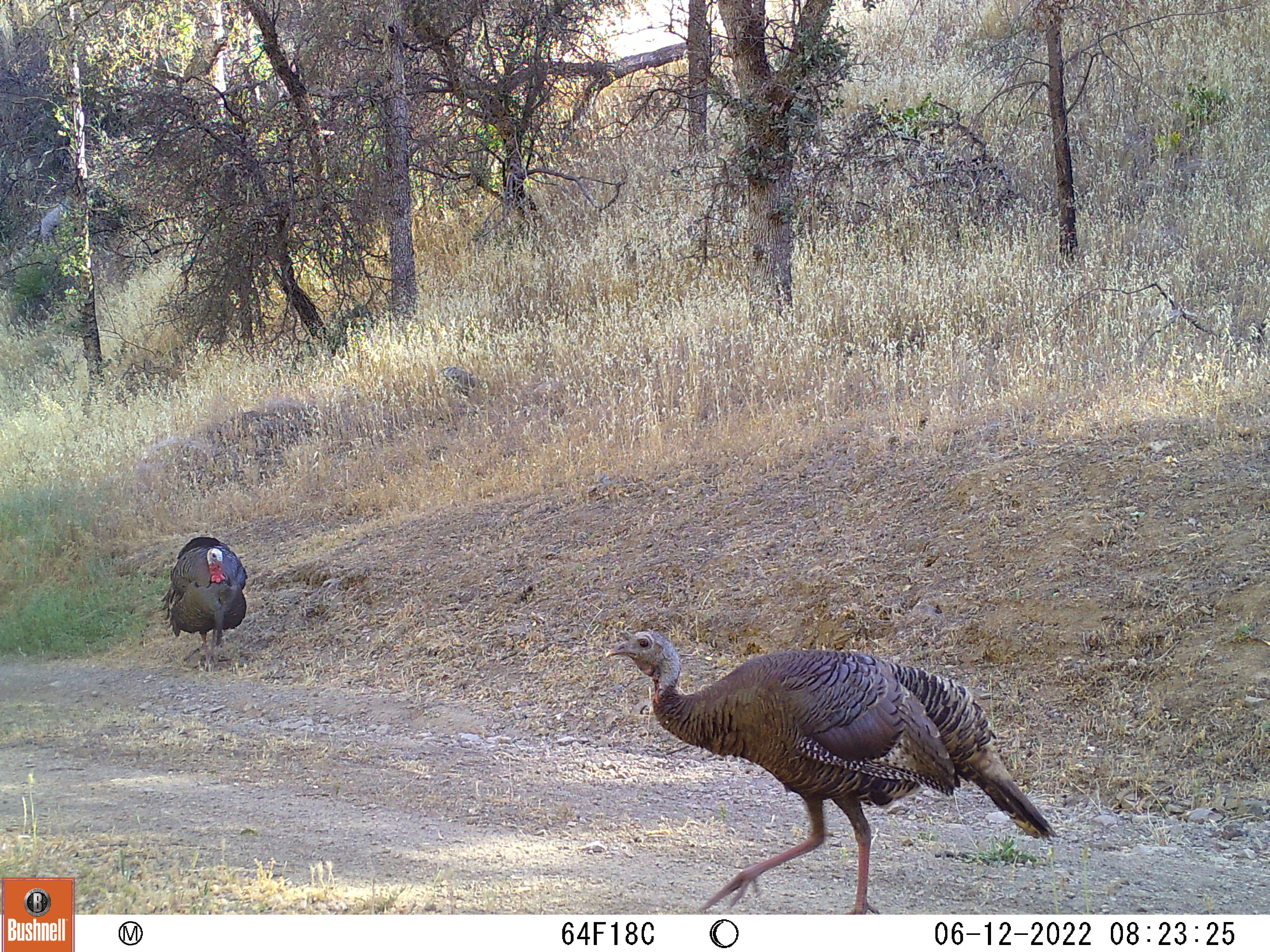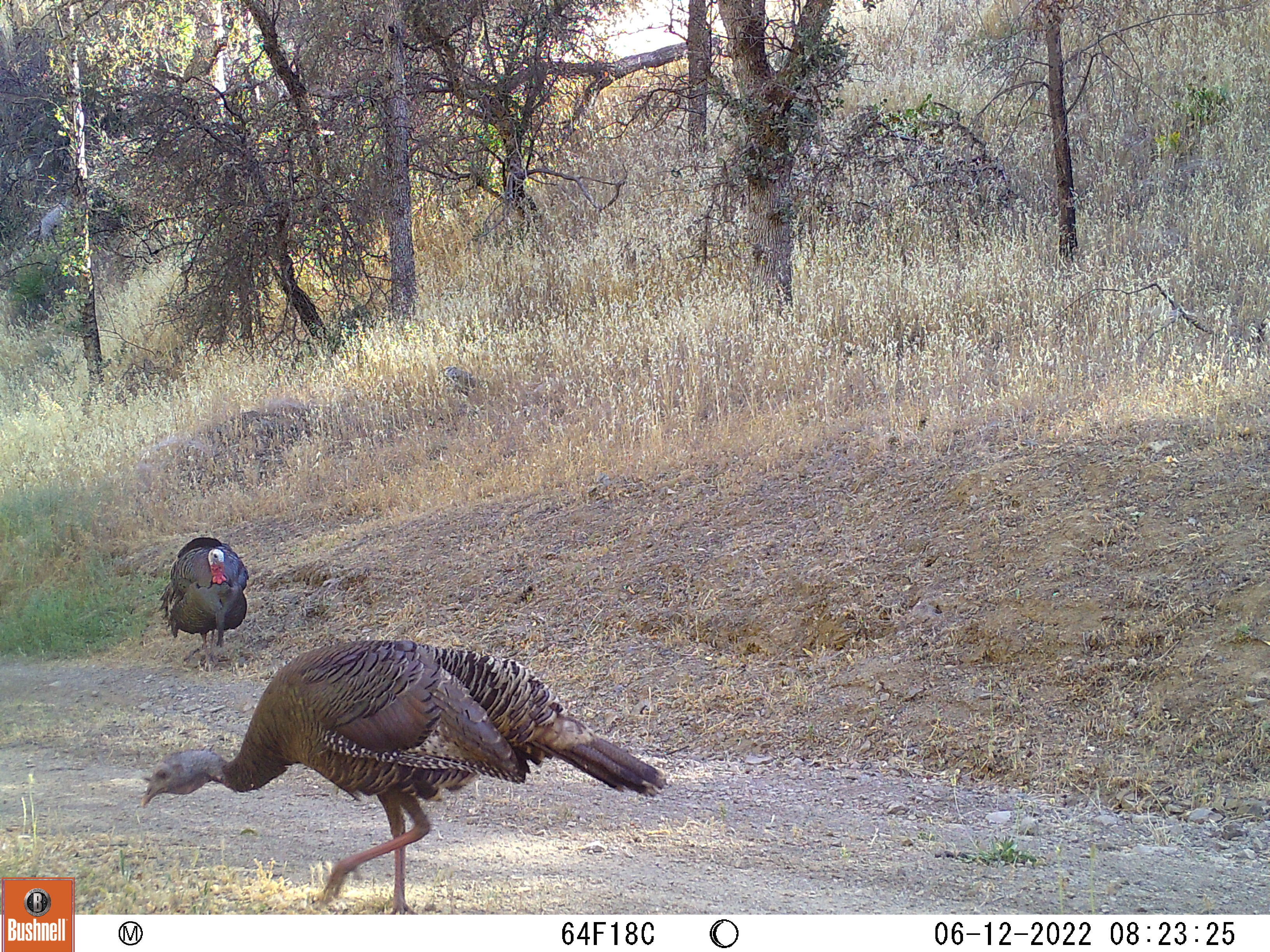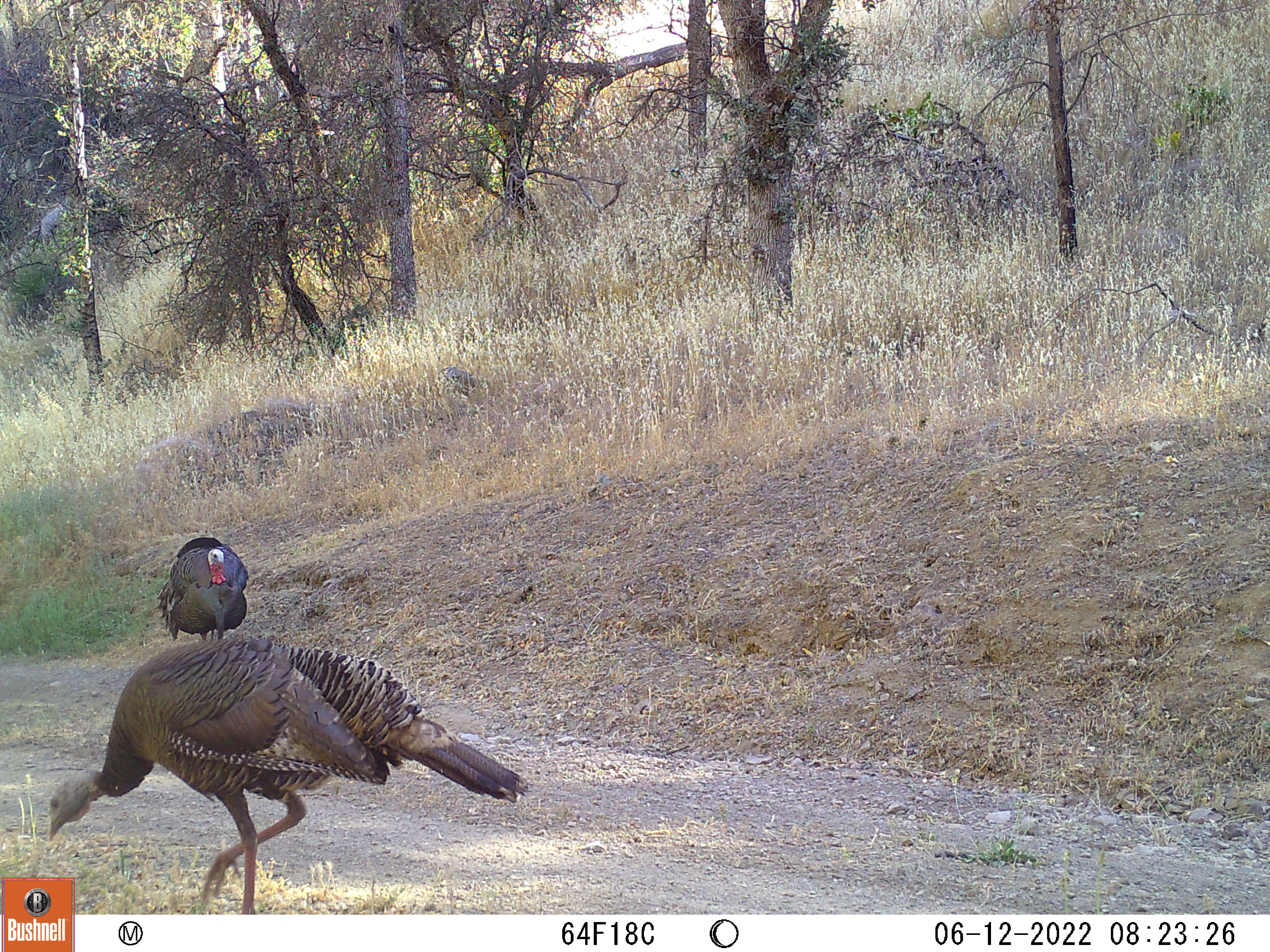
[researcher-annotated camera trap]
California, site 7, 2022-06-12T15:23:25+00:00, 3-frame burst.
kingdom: Animalia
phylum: Chordata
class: Aves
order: Galliformes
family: Phasianidae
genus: Meleagris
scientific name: Meleagris gallopavo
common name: turkey